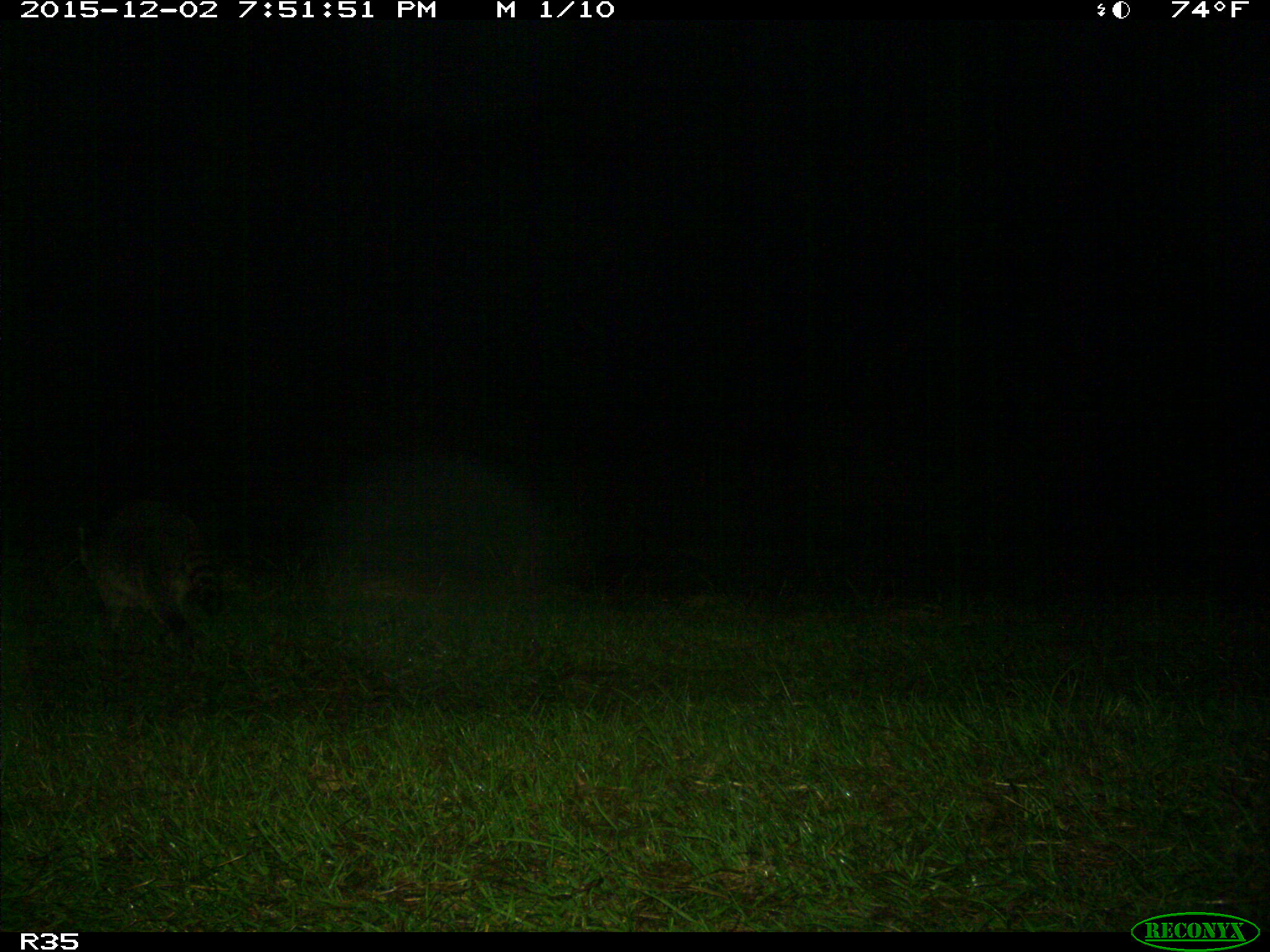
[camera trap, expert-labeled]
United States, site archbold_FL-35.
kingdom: Animalia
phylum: Chordata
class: Mammalia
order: Carnivora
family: Procyonidae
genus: Procyon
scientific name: Procyon lotor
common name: common raccoon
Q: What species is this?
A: Procyon lotor (common raccoon).